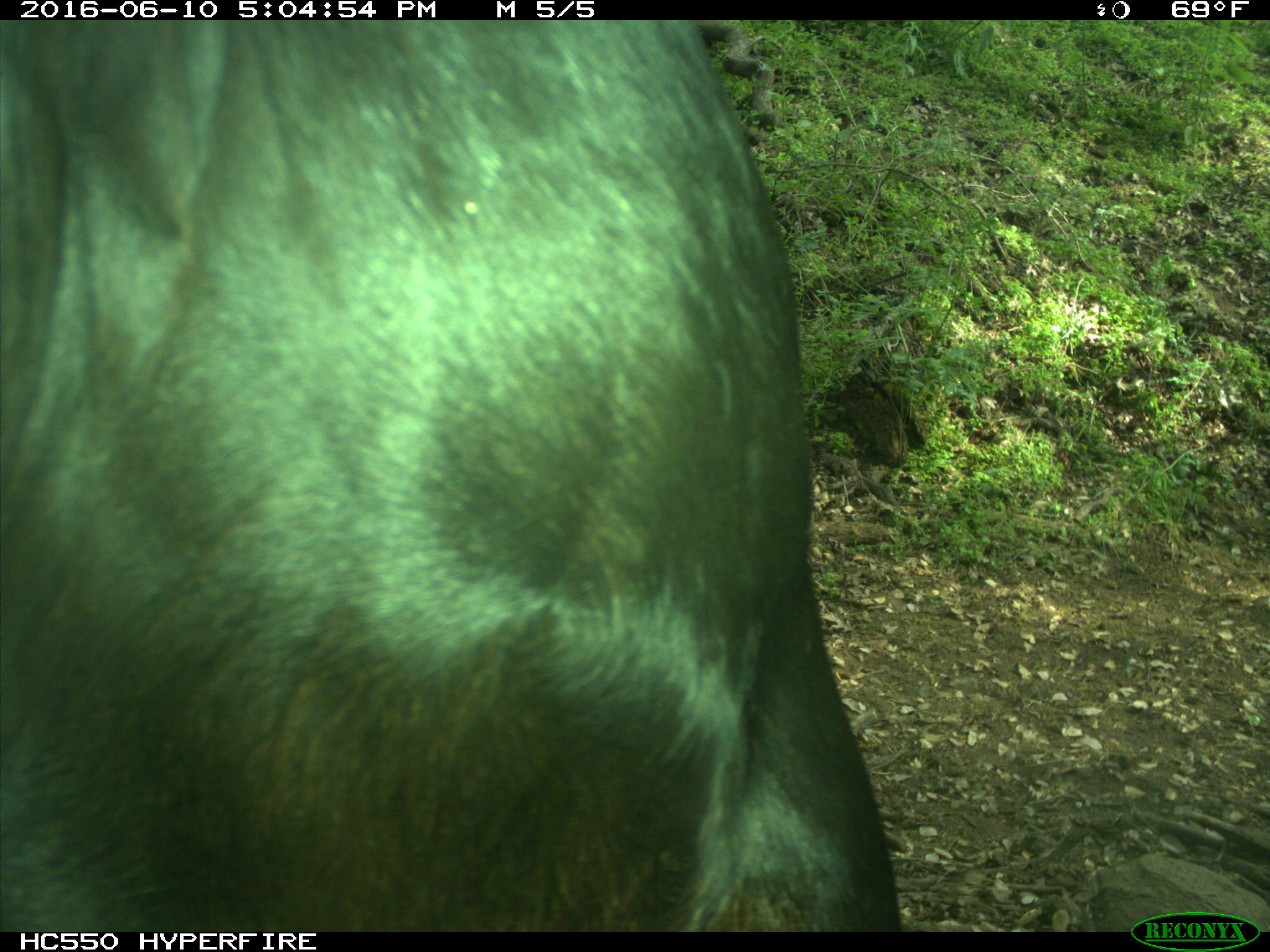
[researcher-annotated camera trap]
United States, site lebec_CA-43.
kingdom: Animalia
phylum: Chordata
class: Mammalia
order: Artiodactyla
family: Bovidae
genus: Bos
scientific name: Bos taurus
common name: domestic cow